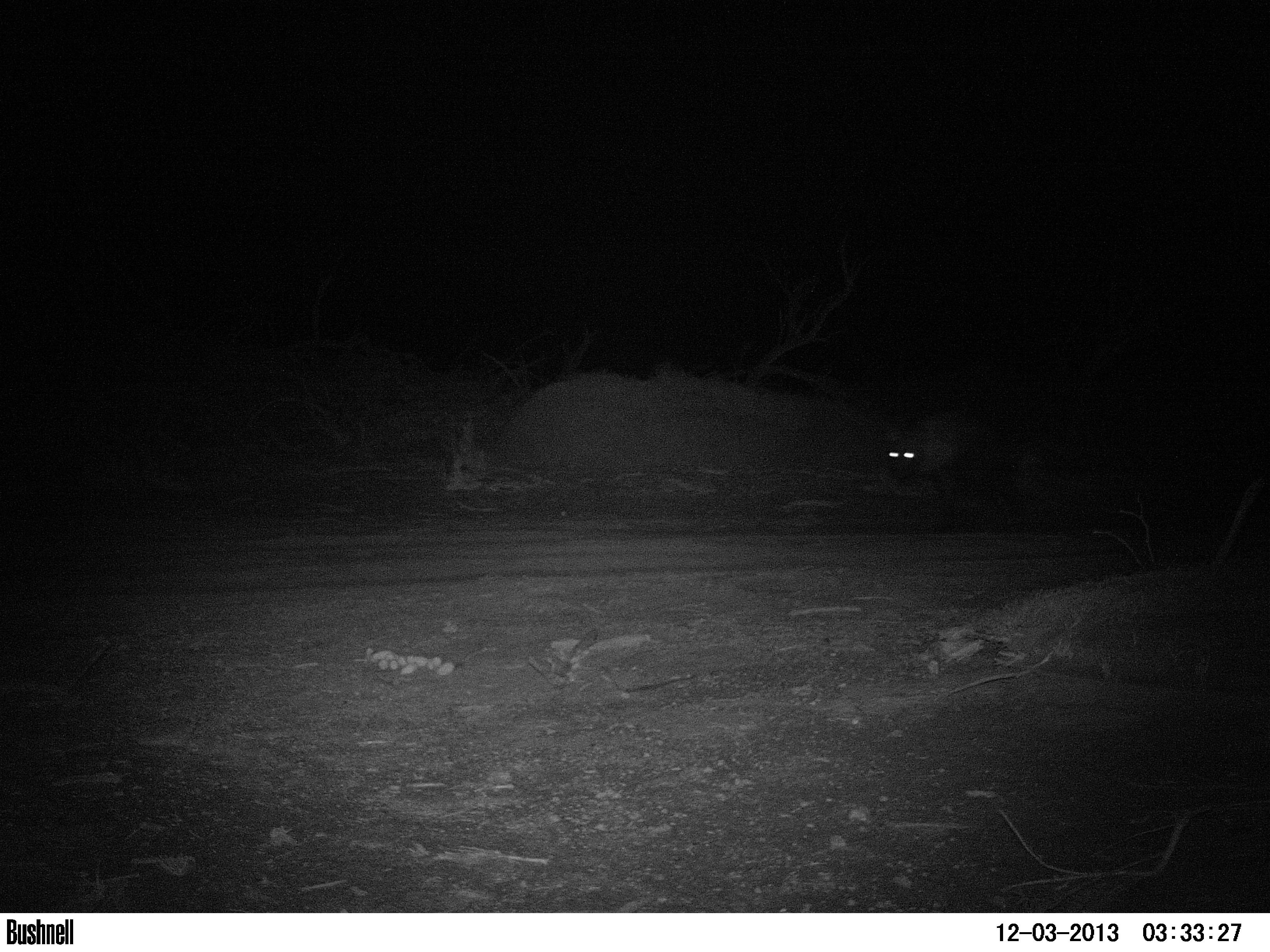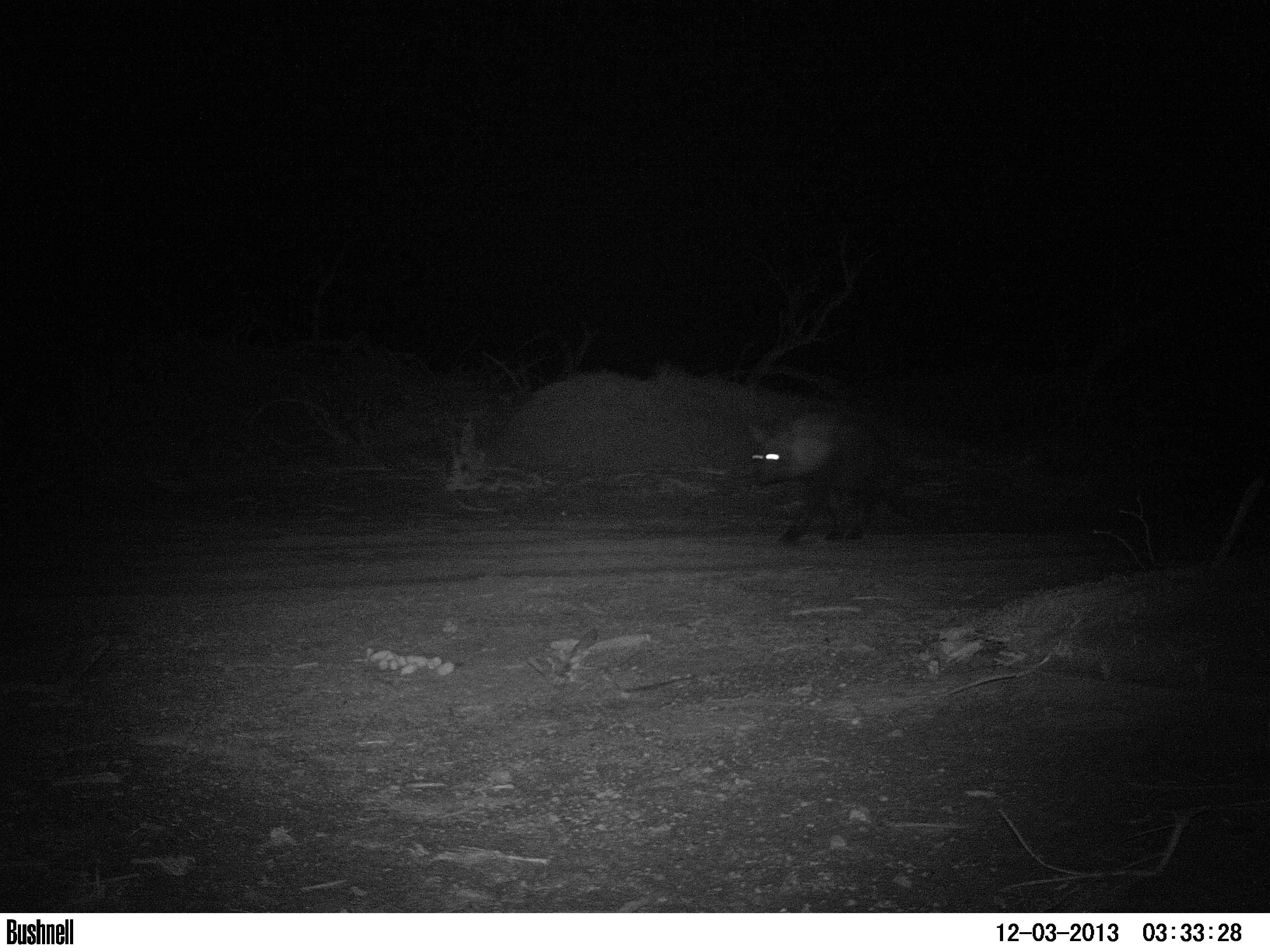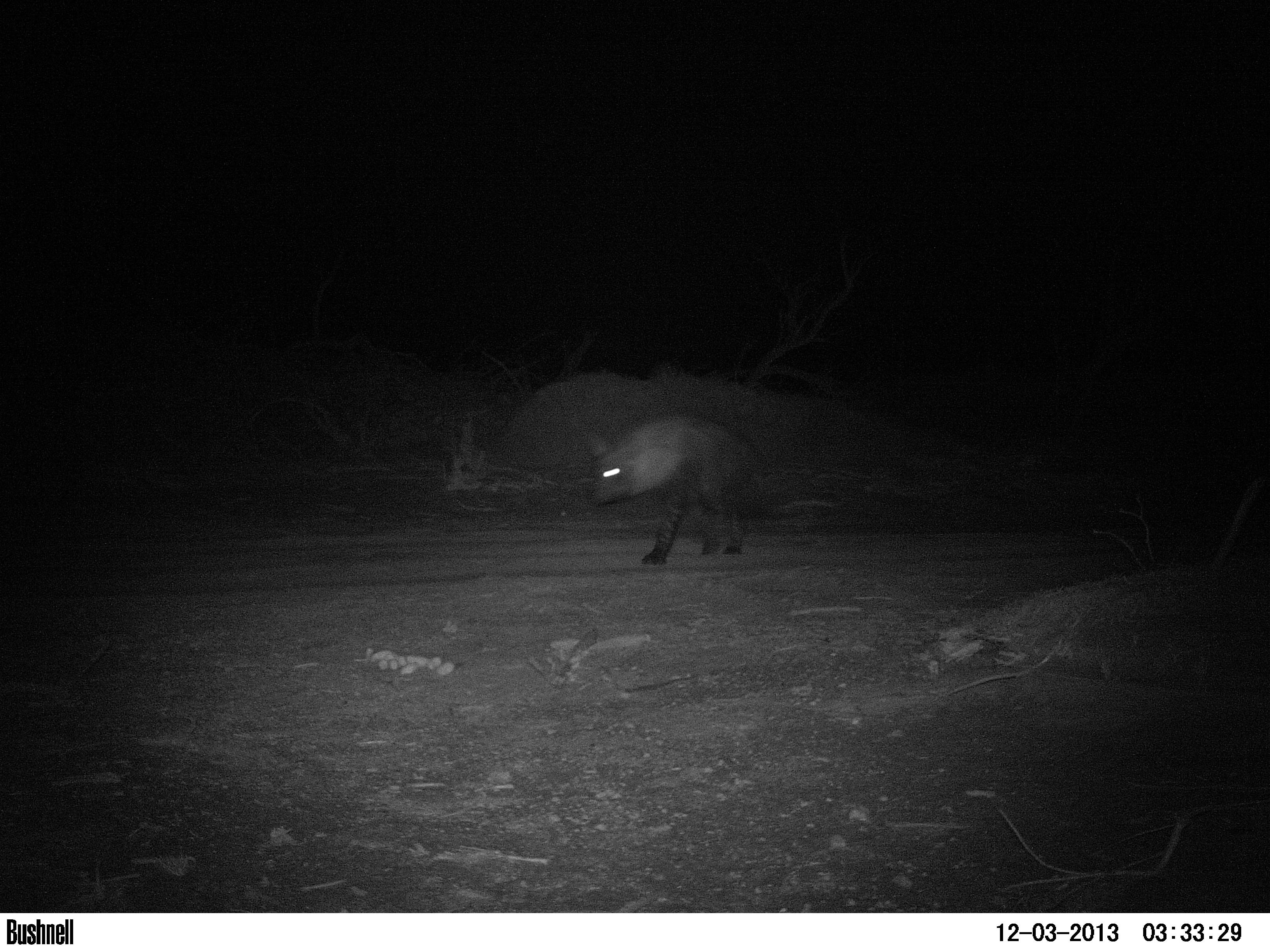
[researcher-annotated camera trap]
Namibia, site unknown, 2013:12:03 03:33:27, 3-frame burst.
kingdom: Animalia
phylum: Chordata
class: Mammalia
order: Carnivora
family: Hyaenidae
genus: Parahyaena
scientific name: Parahyaena brunnea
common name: brown hyena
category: hyaena brunnea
Hyaena brunnea (brown hyena) (Parahyaena brunnea).